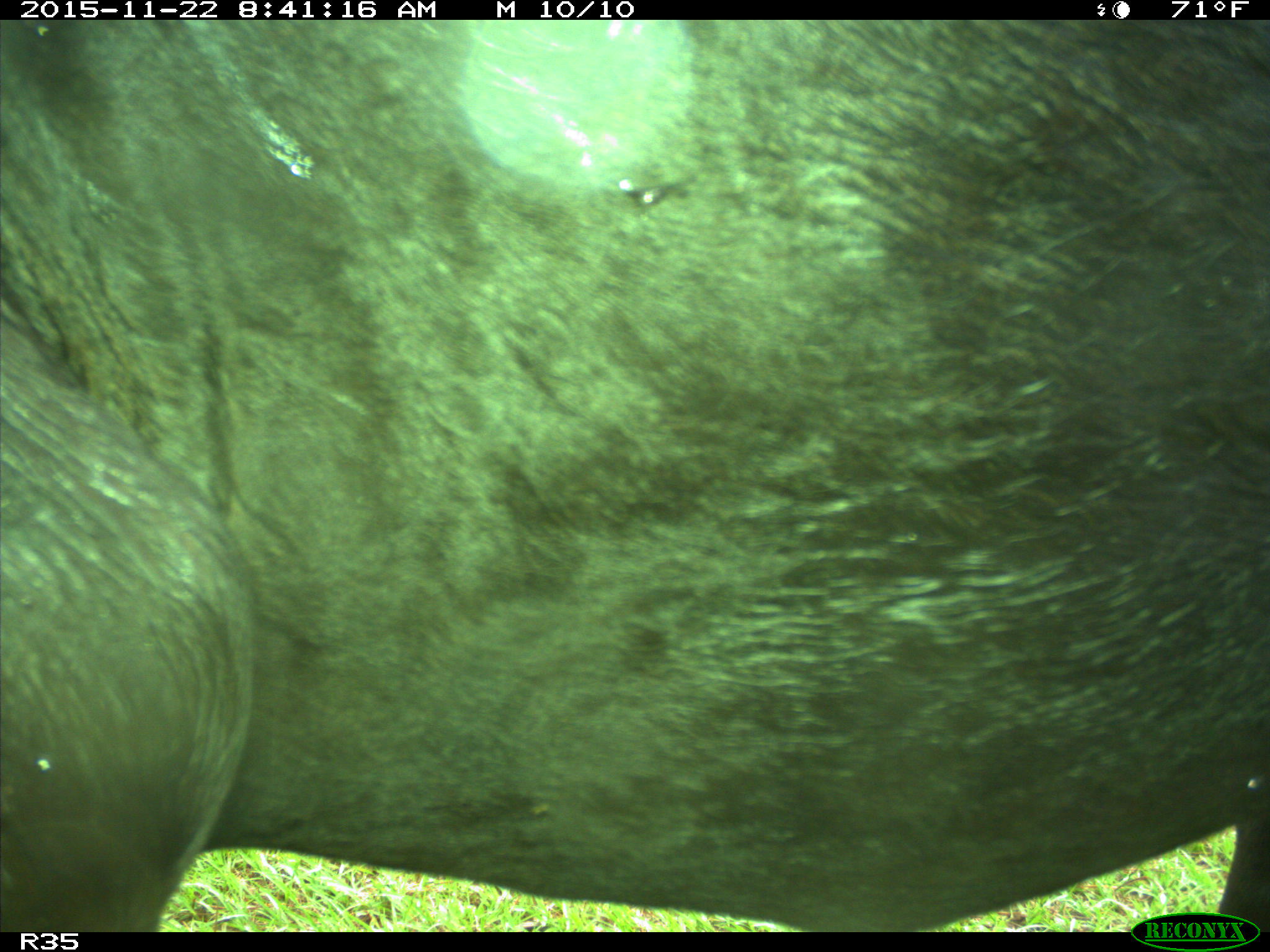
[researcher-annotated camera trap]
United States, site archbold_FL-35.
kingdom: Animalia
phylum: Chordata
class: Mammalia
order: Artiodactyla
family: Bovidae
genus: Bos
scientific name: Bos taurus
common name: domestic cow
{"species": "Bos taurus (domestic cow)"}